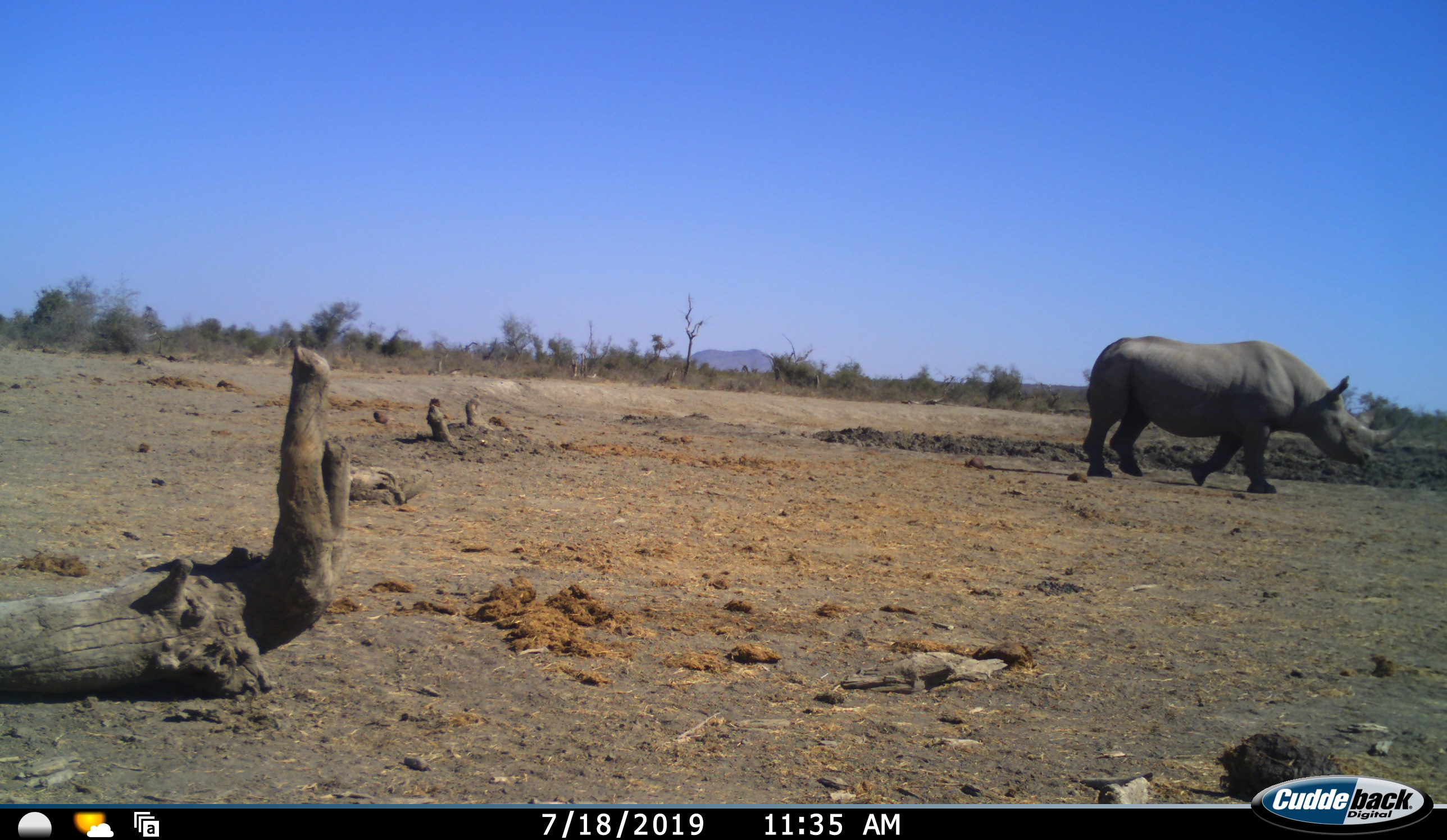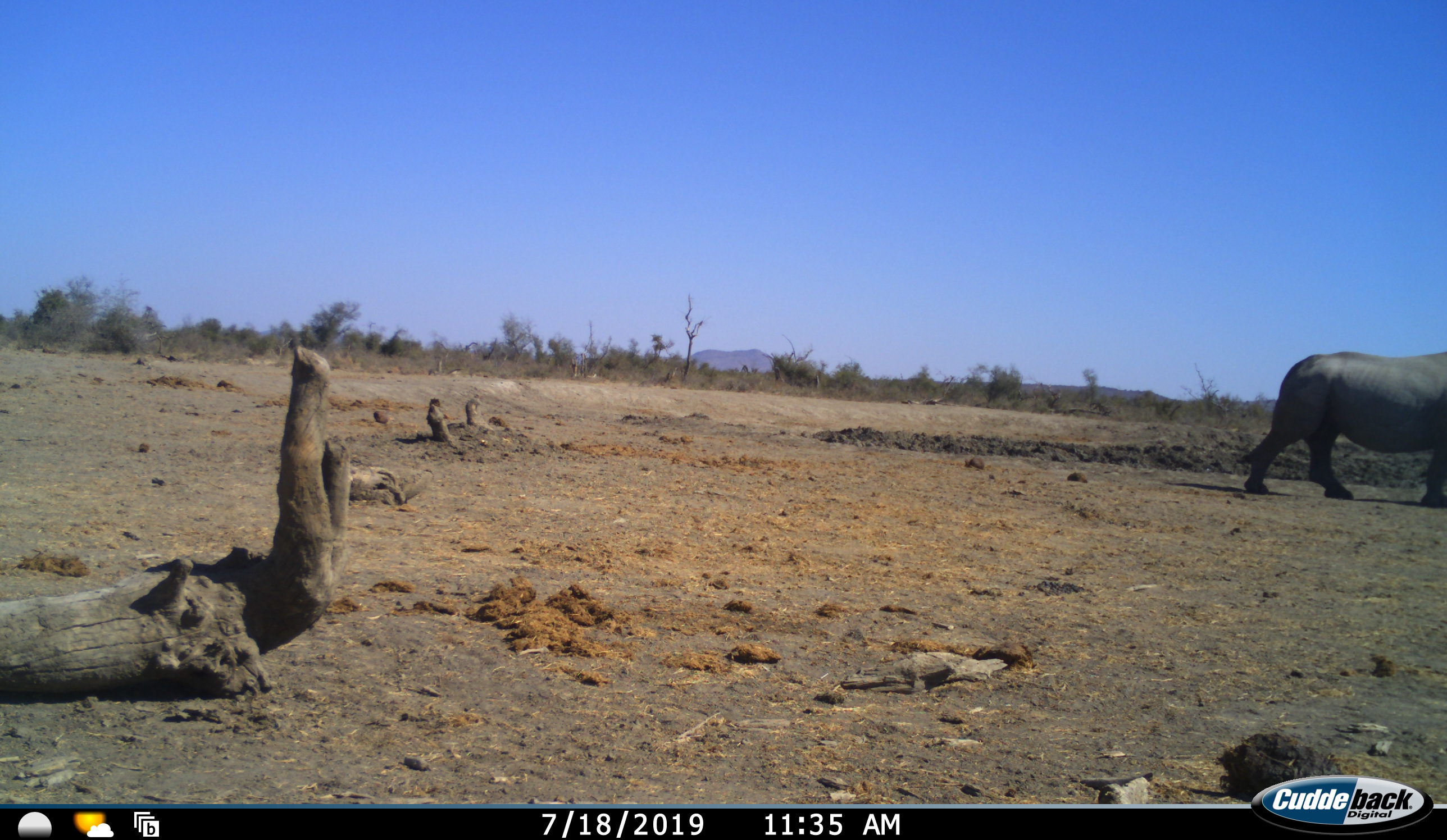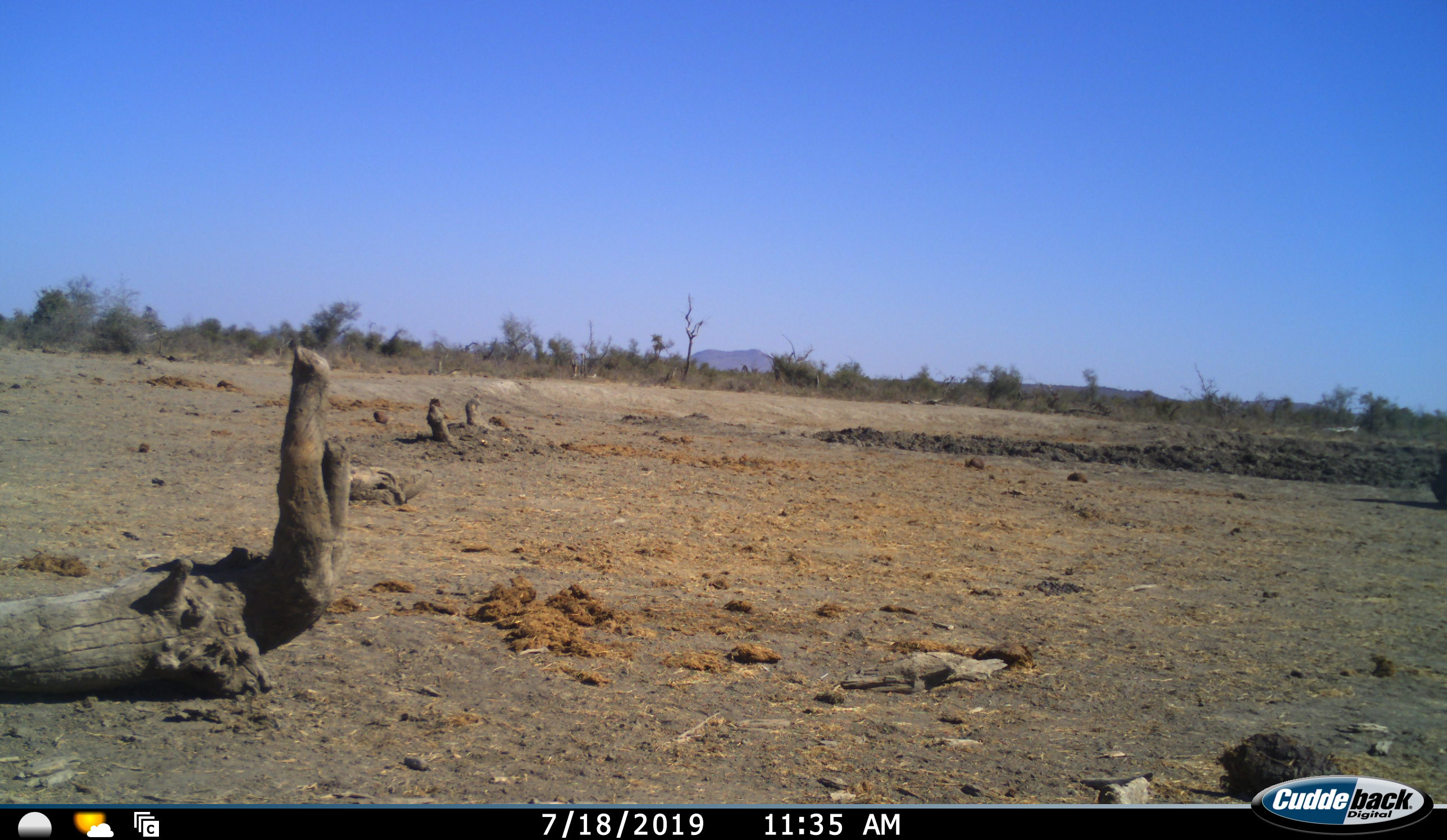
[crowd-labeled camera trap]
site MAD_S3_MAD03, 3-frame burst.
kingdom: Animalia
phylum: Chordata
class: Mammalia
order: Perissodactyla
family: Rhinocerotidae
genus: Ceratotherium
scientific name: Ceratotherium simum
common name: white rhinoceros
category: rhinoceroswhite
Rhinoceroswhite (white rhinoceros) (Ceratotherium simum), count 1. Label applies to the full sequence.